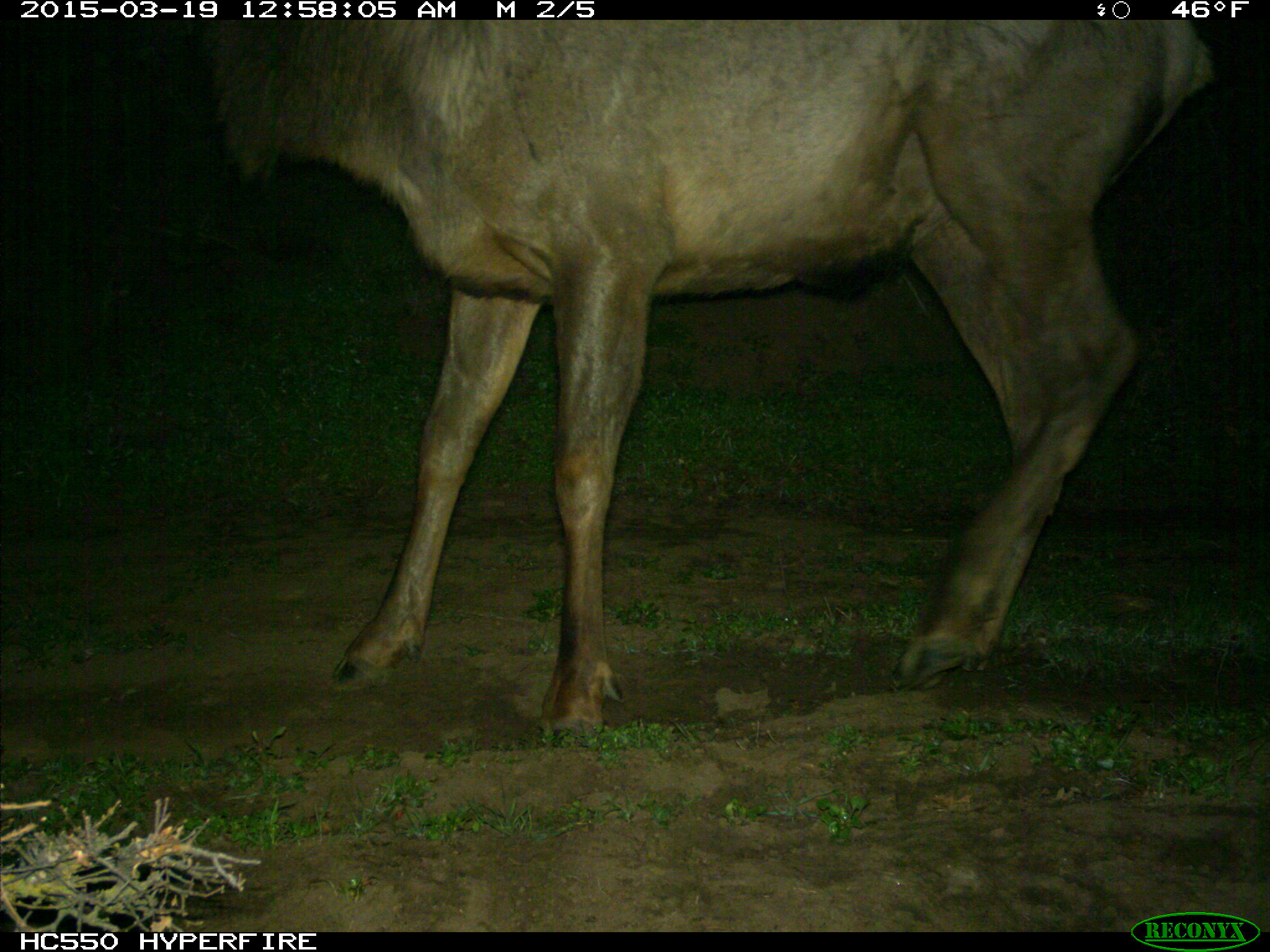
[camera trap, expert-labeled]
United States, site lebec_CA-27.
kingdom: Animalia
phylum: Chordata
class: Mammalia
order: Artiodactyla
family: Cervidae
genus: Cervus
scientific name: Cervus canadensis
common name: elk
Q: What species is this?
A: Cervus canadensis (elk).